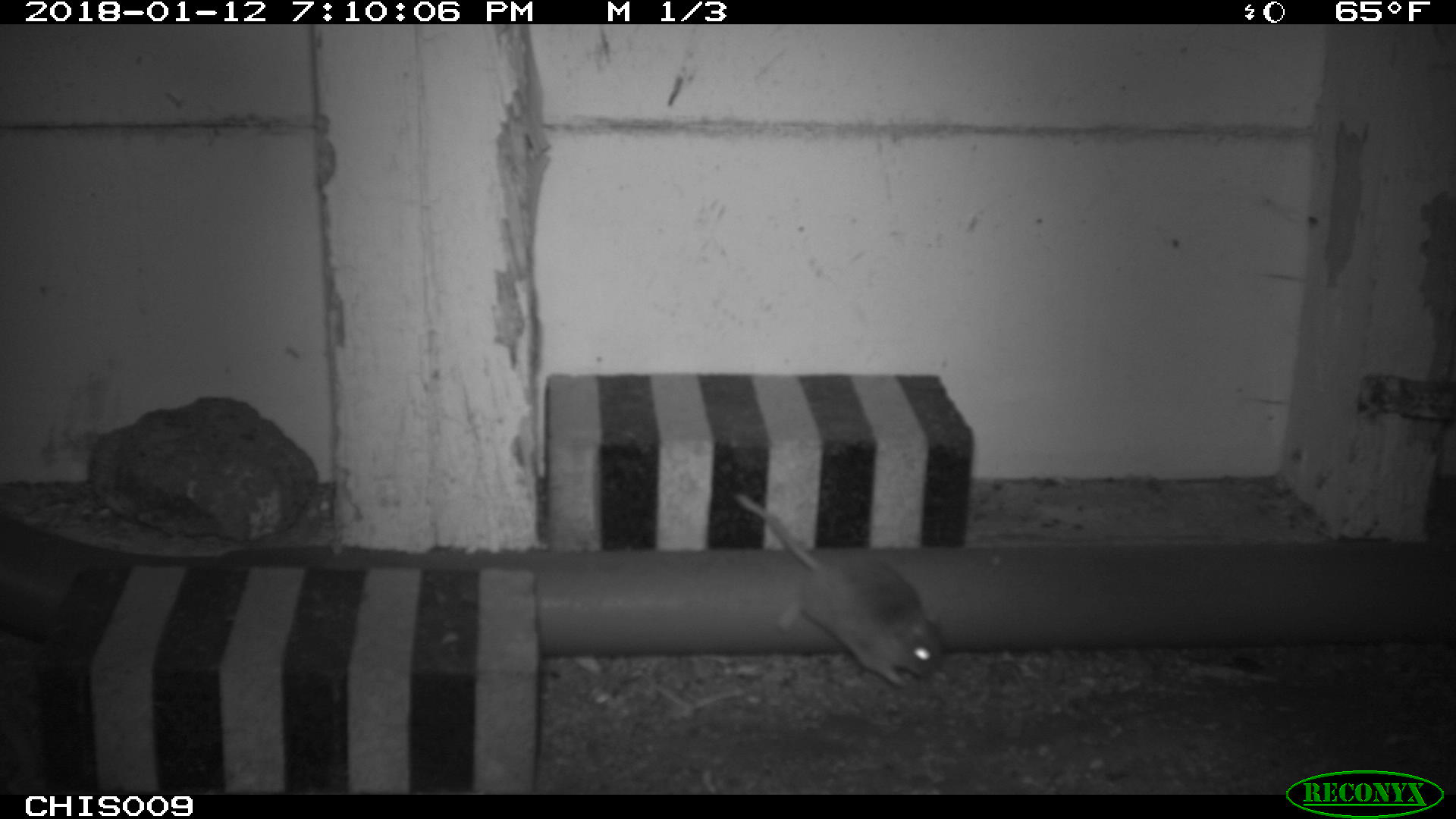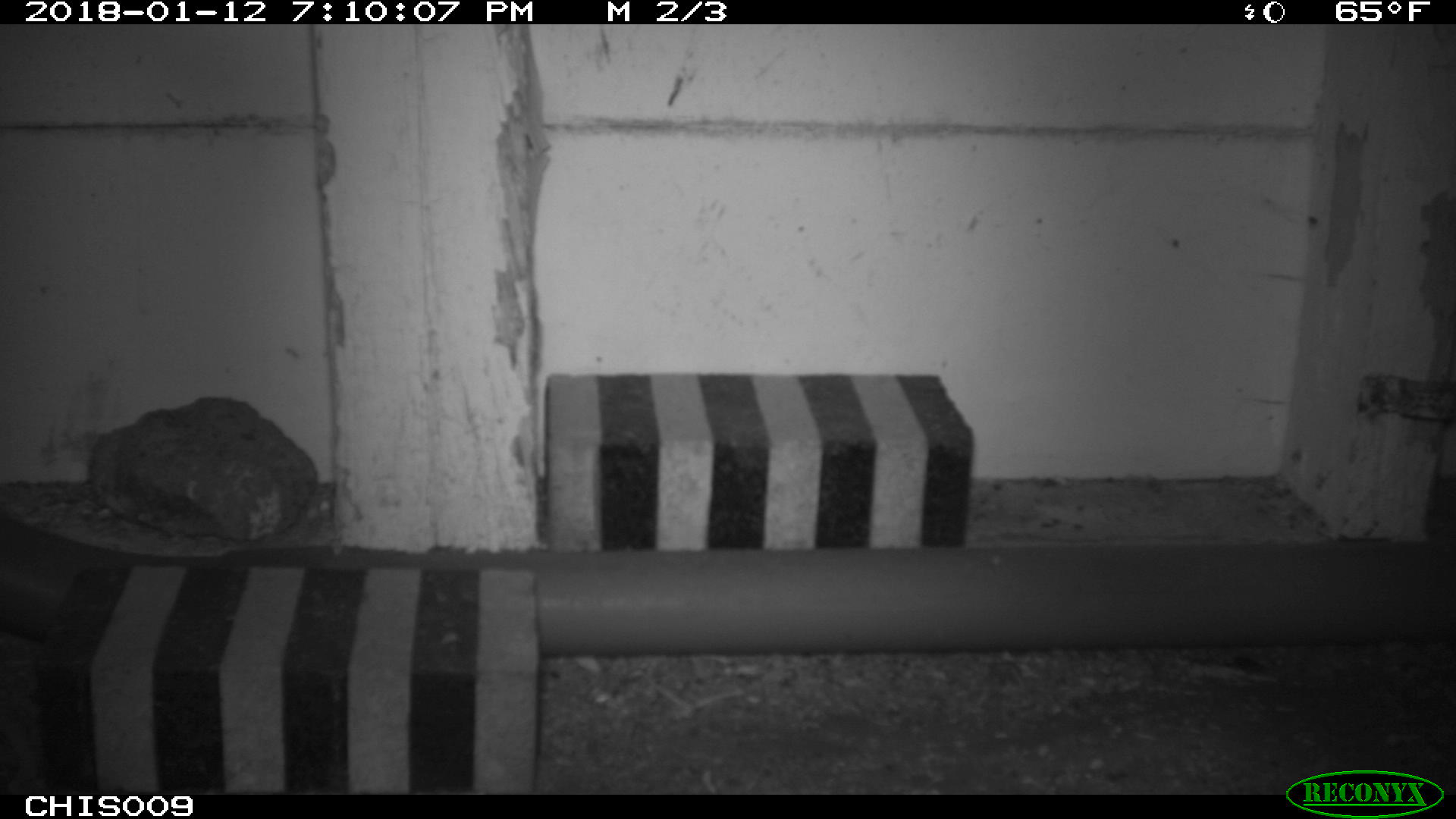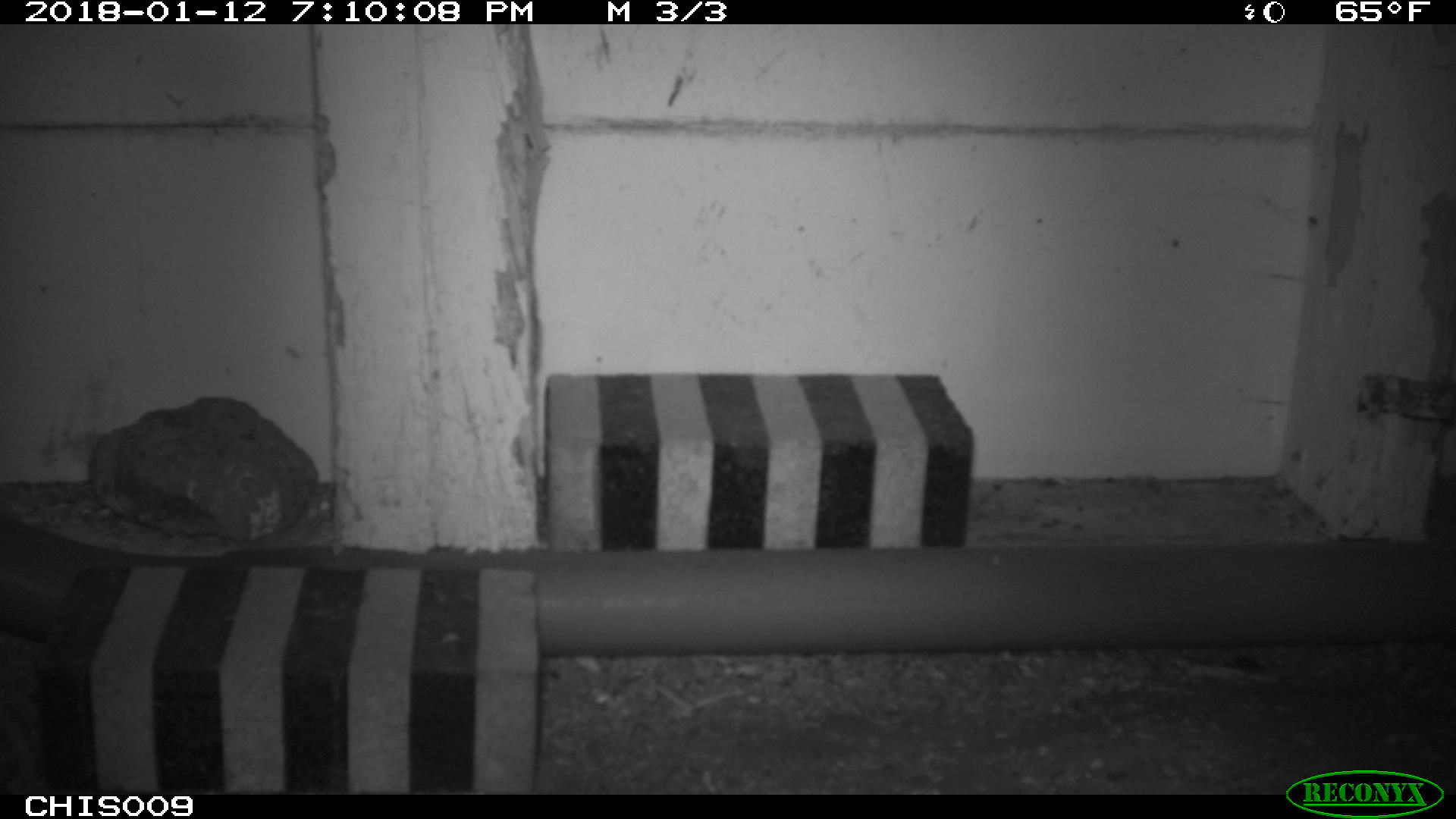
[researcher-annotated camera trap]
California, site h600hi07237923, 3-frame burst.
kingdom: Animalia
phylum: Chordata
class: Mammalia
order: Rodentia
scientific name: Rodentia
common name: rodent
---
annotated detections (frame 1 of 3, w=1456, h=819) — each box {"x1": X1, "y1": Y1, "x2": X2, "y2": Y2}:
rodent: {"x1": 734, "y1": 493, "x2": 947, "y2": 686}